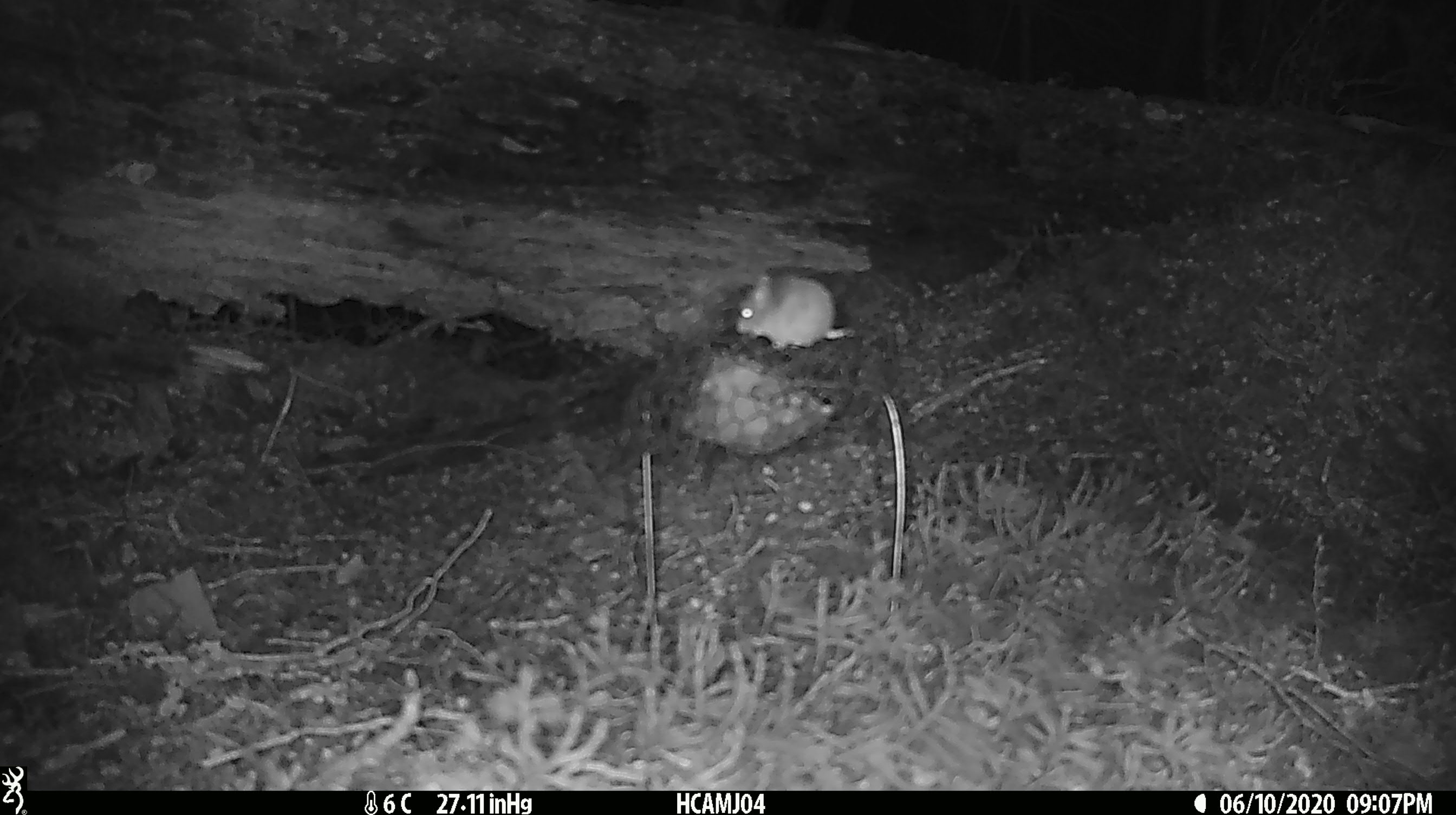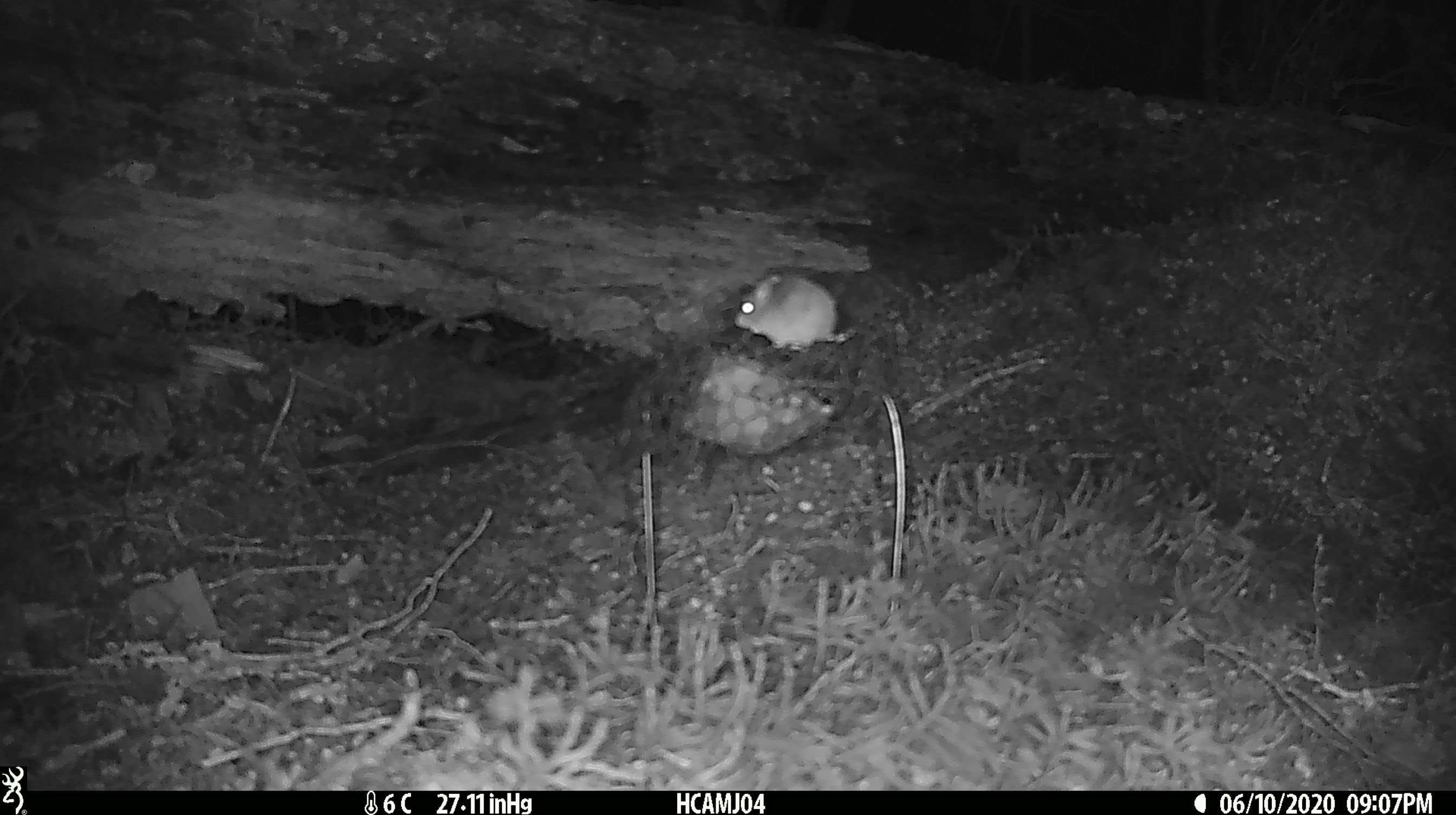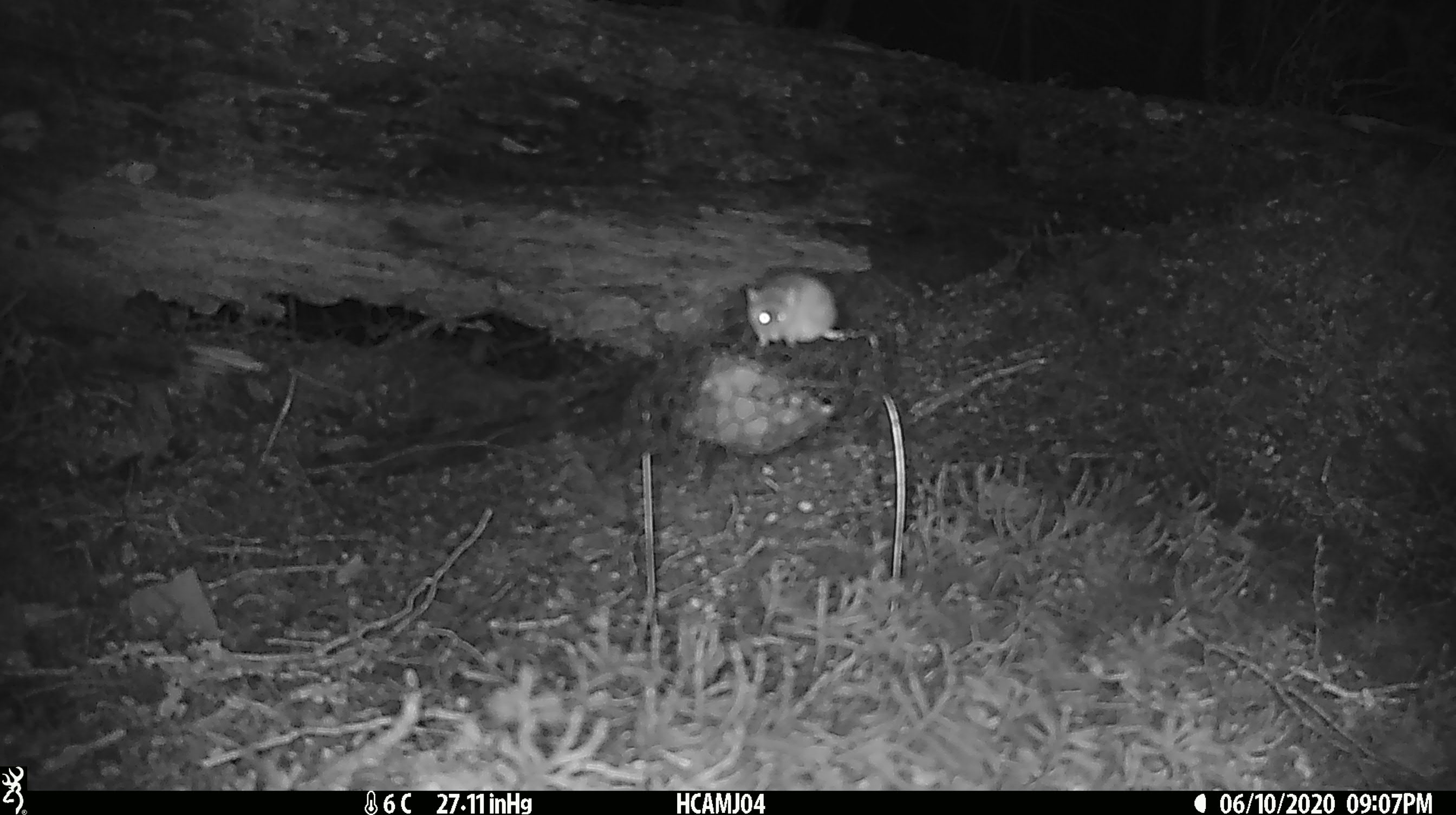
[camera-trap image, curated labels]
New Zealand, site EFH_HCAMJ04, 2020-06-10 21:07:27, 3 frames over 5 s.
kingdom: Animalia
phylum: Chordata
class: Mammalia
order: Rodentia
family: Muridae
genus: Mus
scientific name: Mus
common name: mouse